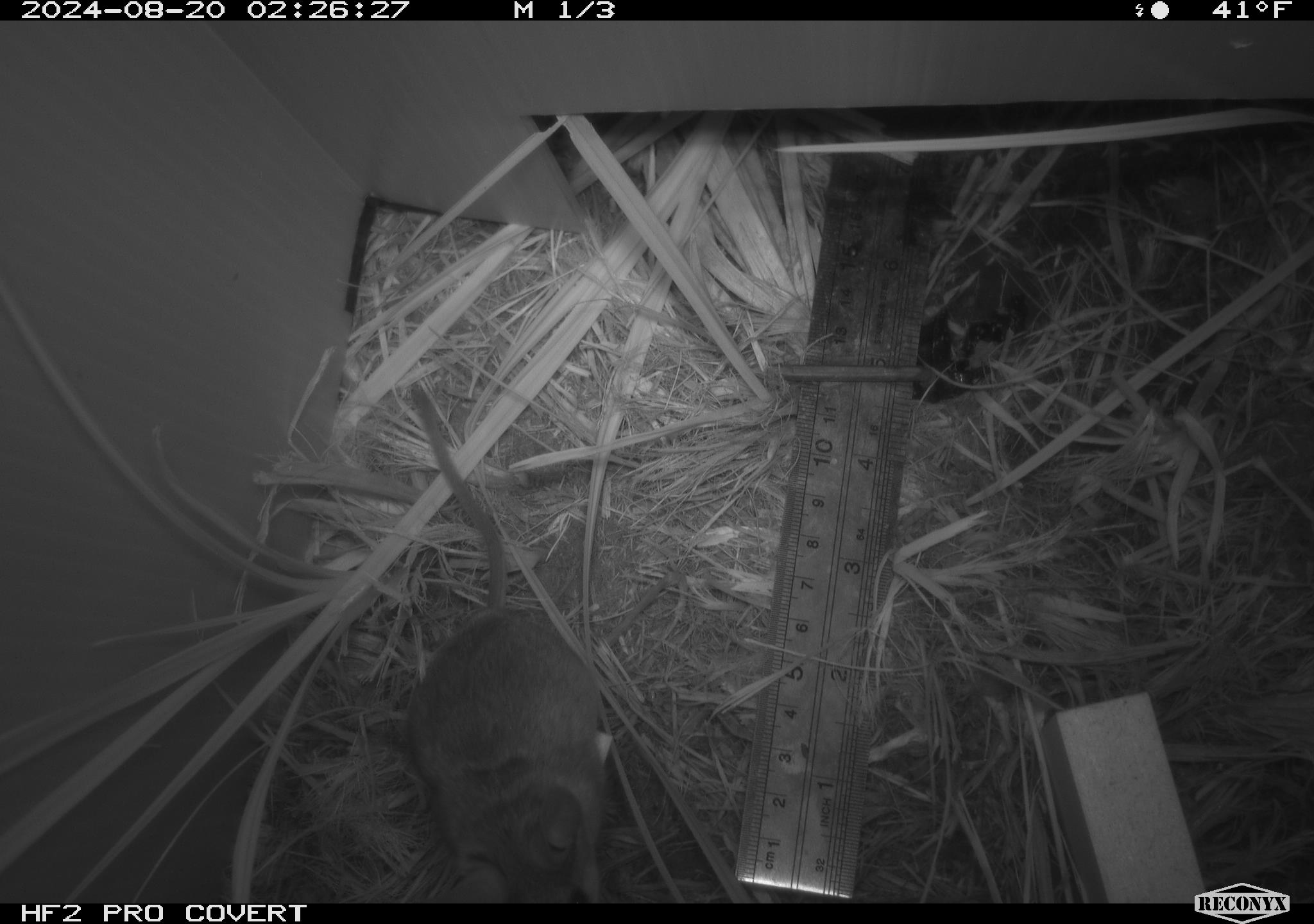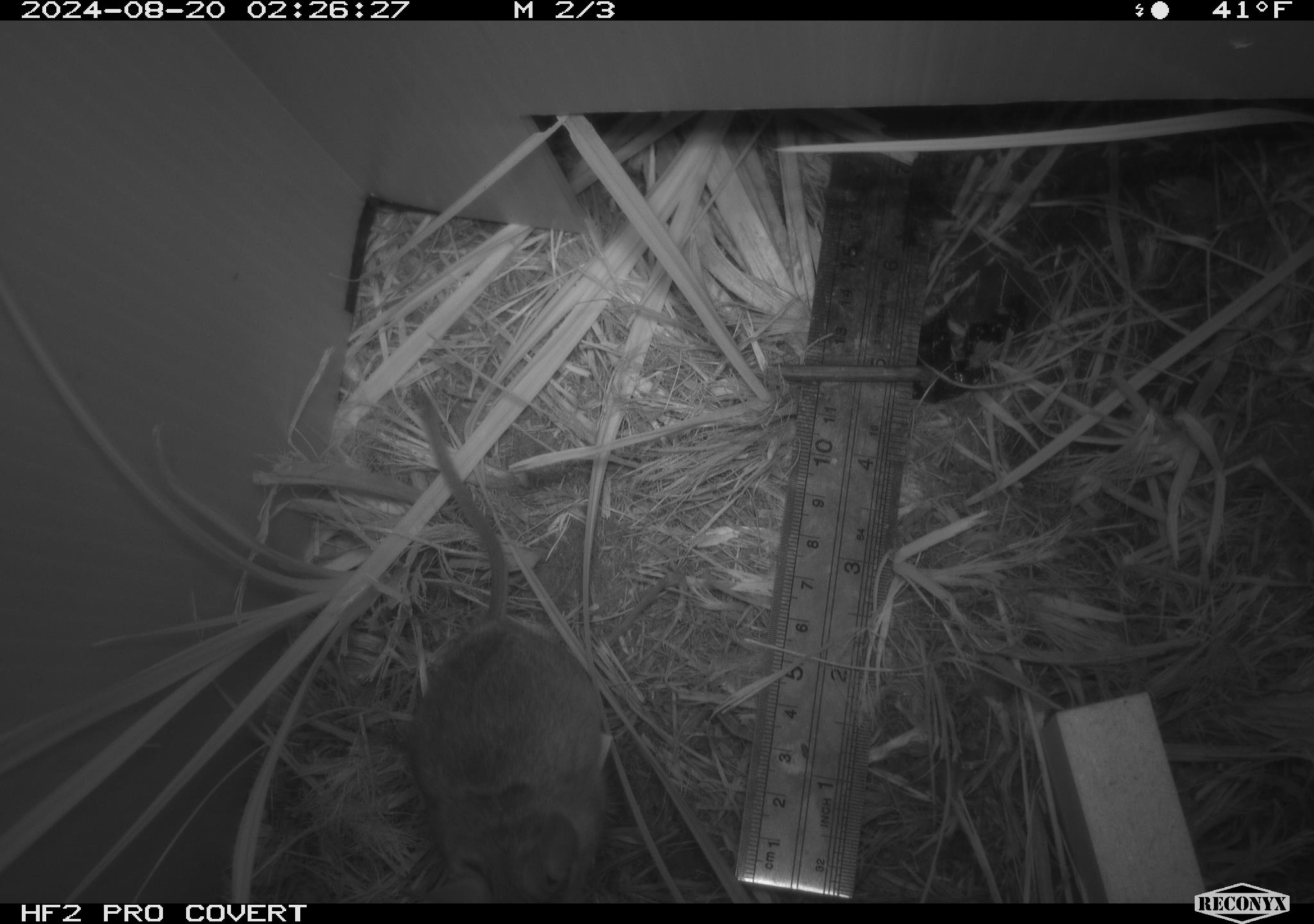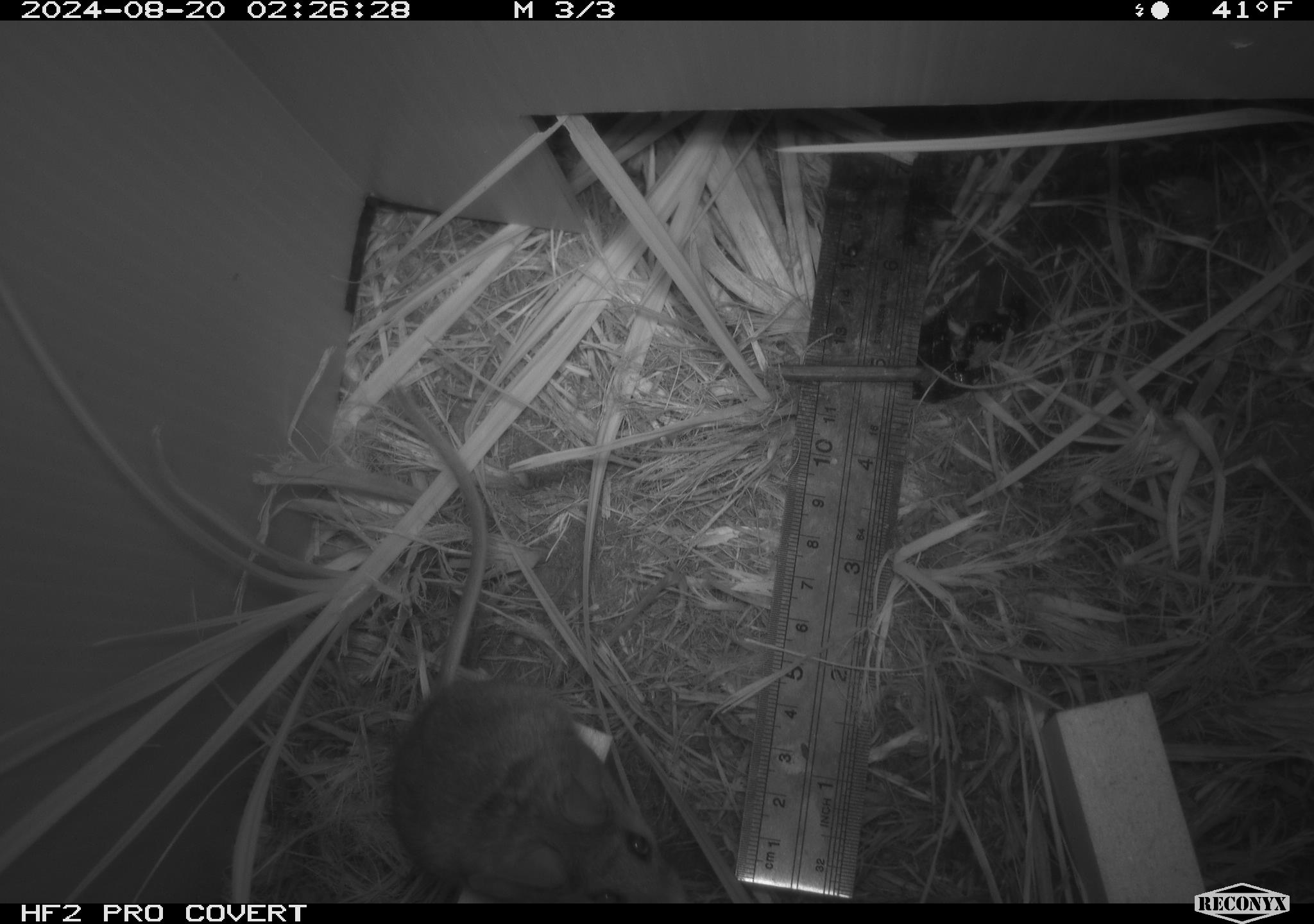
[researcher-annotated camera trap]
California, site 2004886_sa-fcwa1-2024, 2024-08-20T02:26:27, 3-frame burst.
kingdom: Animalia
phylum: Chordata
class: Mammalia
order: Rodentia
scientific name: Rodentia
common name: mouse species